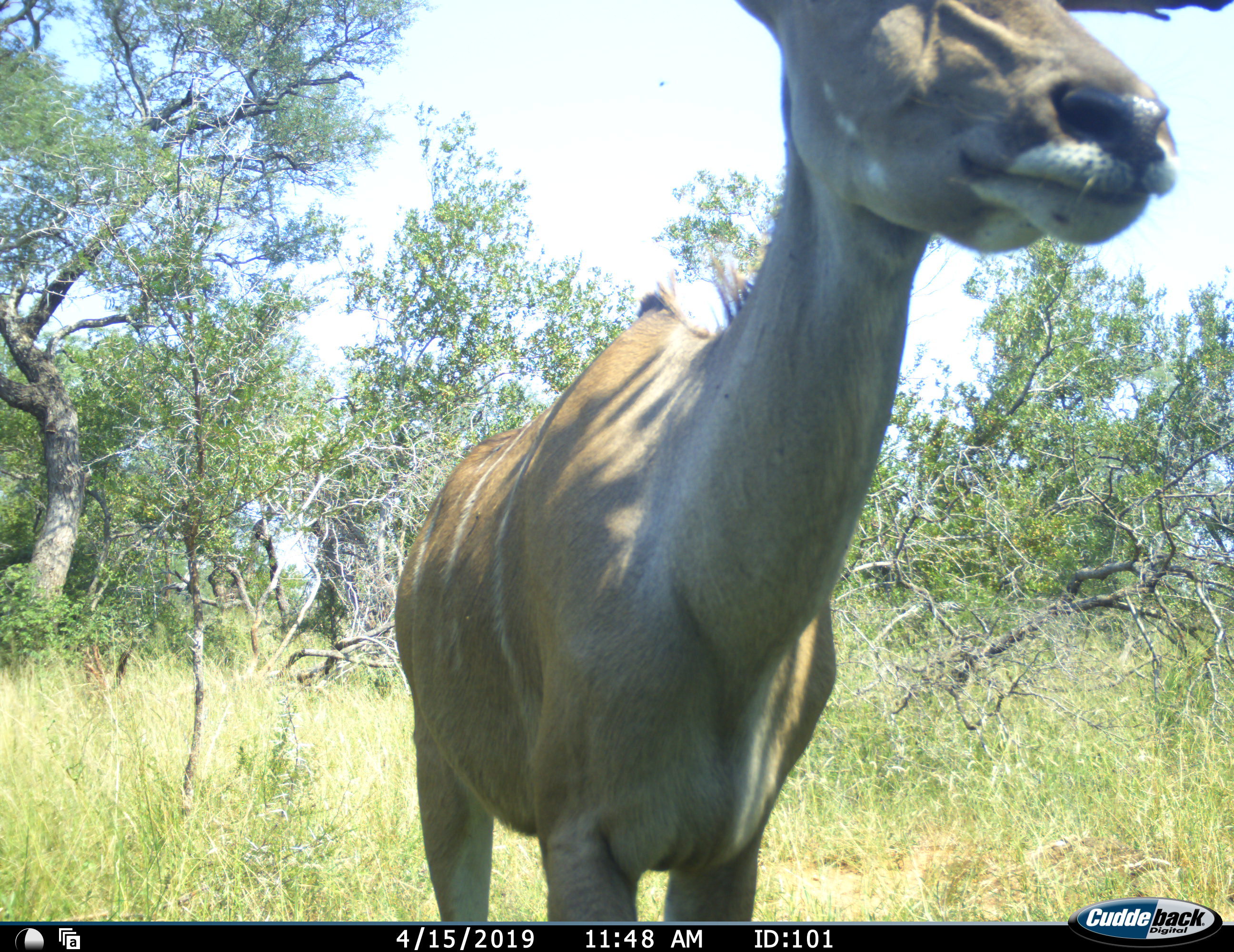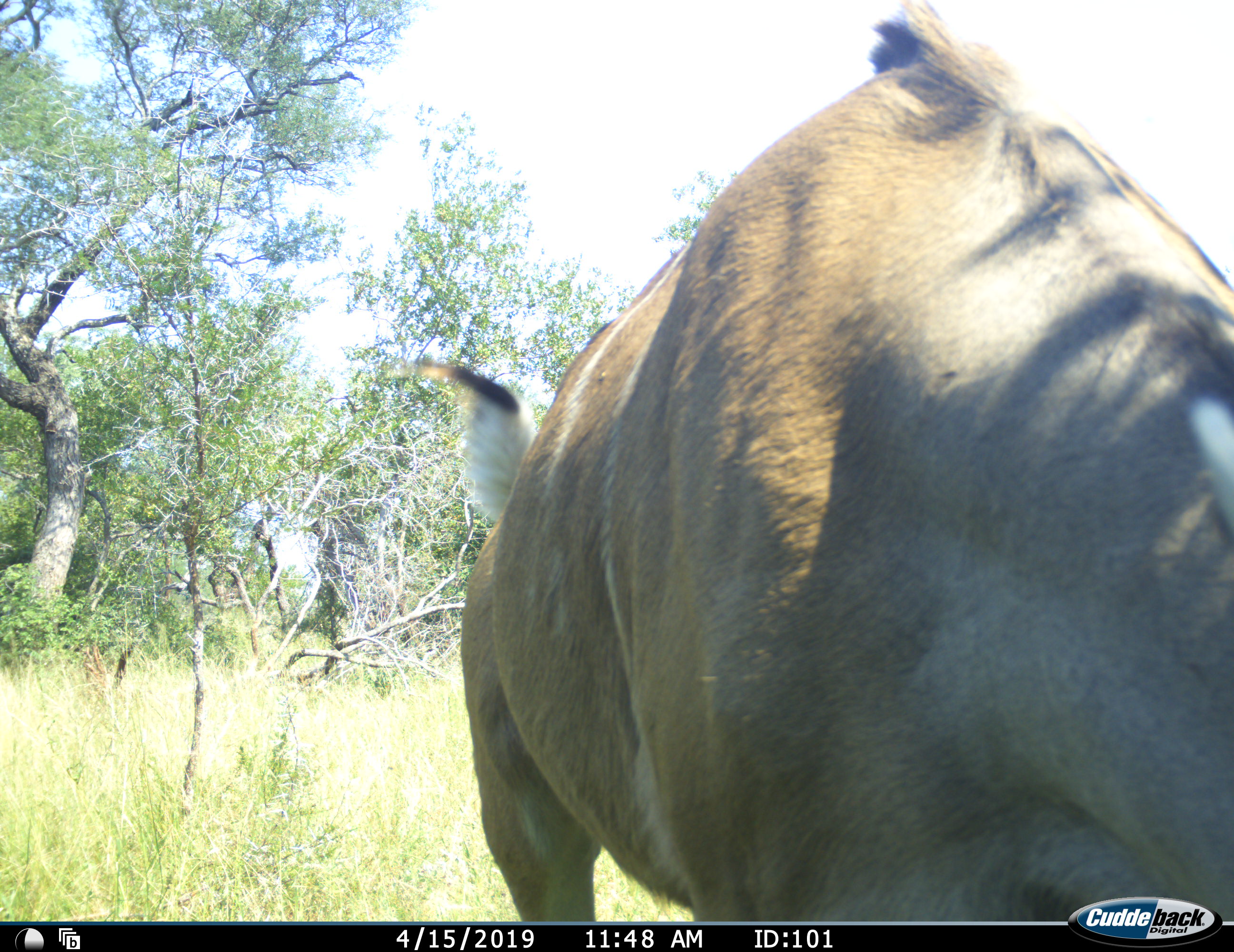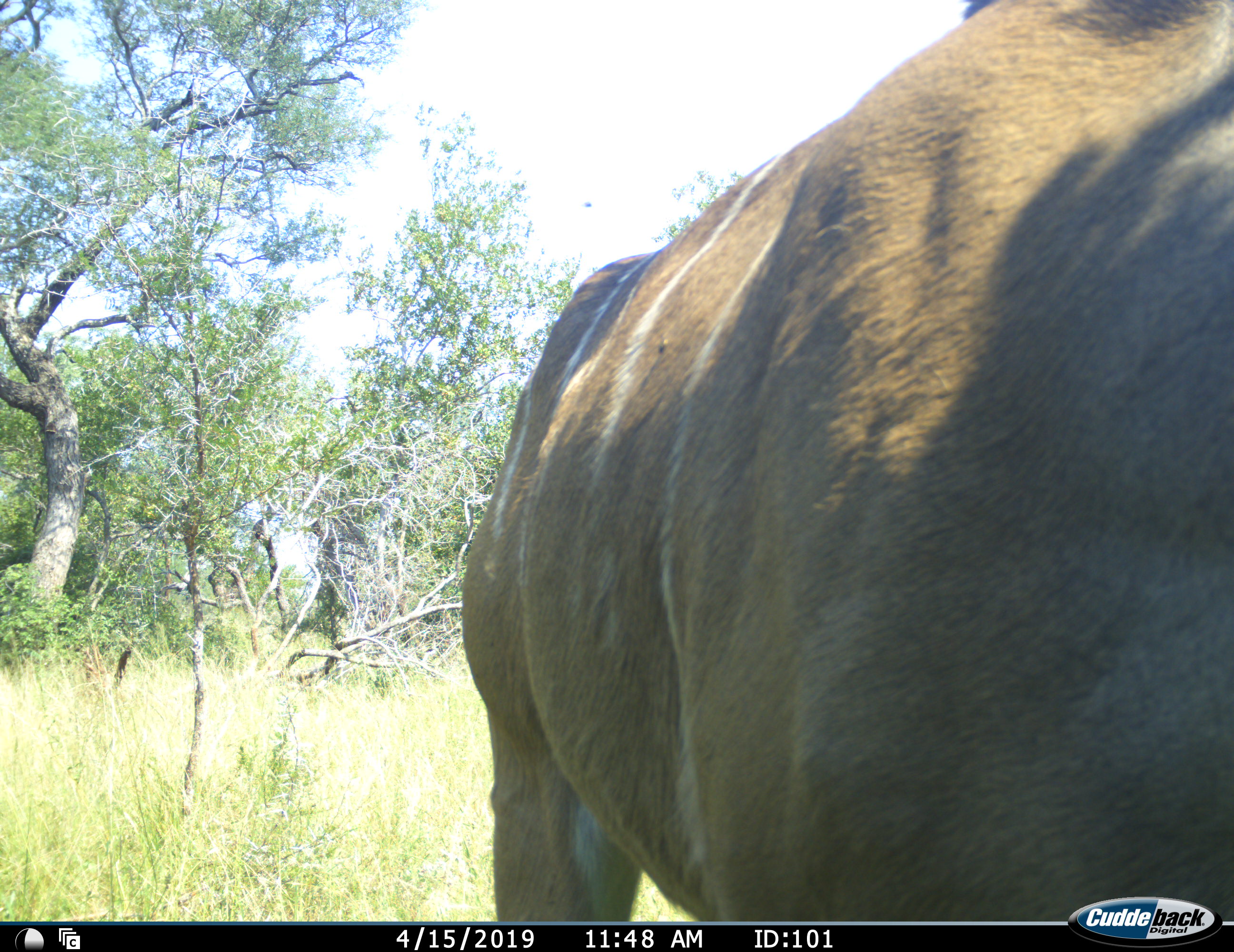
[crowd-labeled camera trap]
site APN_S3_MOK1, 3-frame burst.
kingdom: Animalia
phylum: Chordata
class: Mammalia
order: Artiodactyla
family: Bovidae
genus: Tragelaphus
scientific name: Tragelaphus angasii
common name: nyala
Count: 1.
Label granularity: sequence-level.